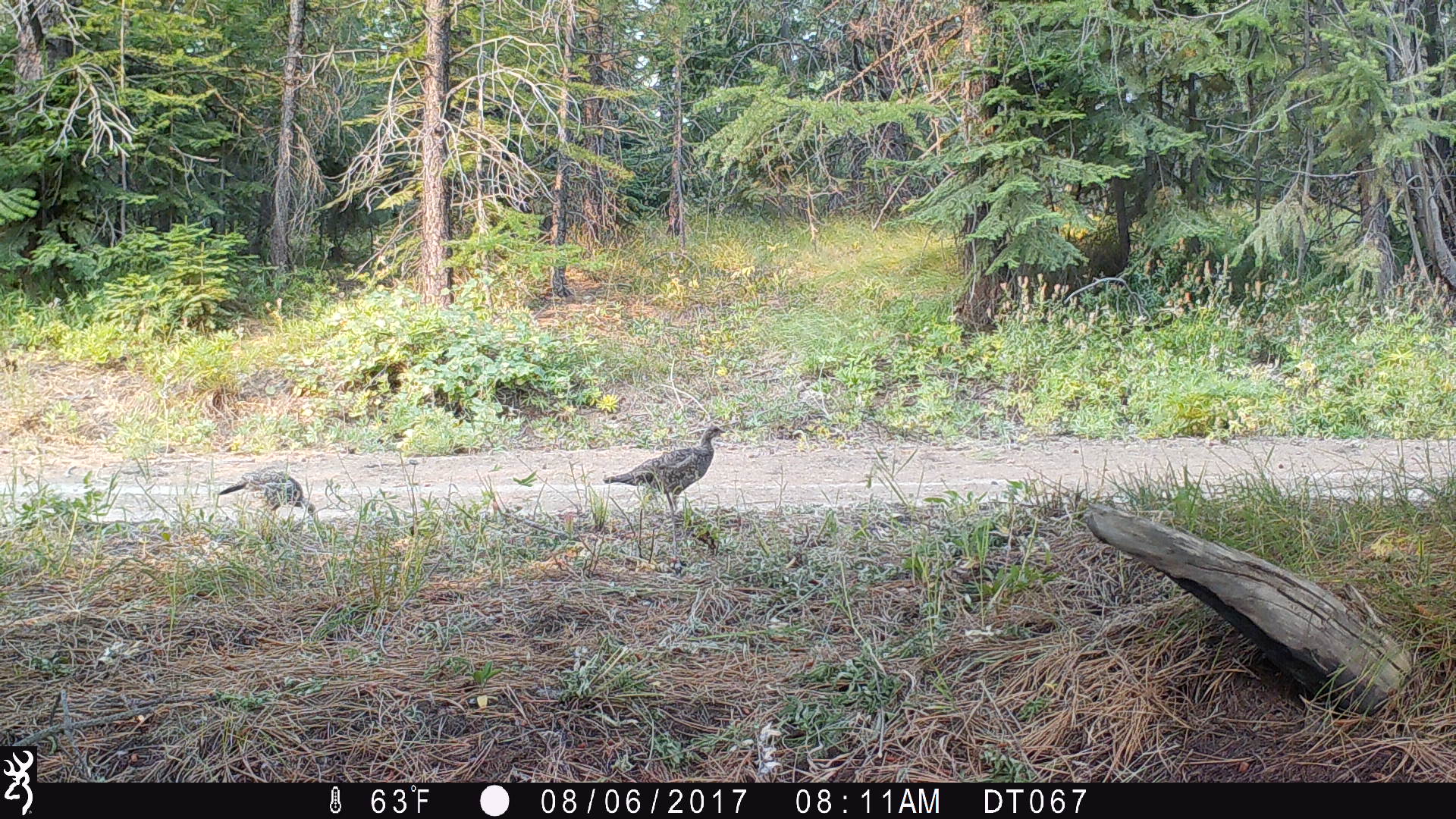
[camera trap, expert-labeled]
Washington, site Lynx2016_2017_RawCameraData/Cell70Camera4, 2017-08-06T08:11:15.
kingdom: Animalia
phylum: Chordata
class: Aves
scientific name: Aves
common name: birds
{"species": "Aves (birds)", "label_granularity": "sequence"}